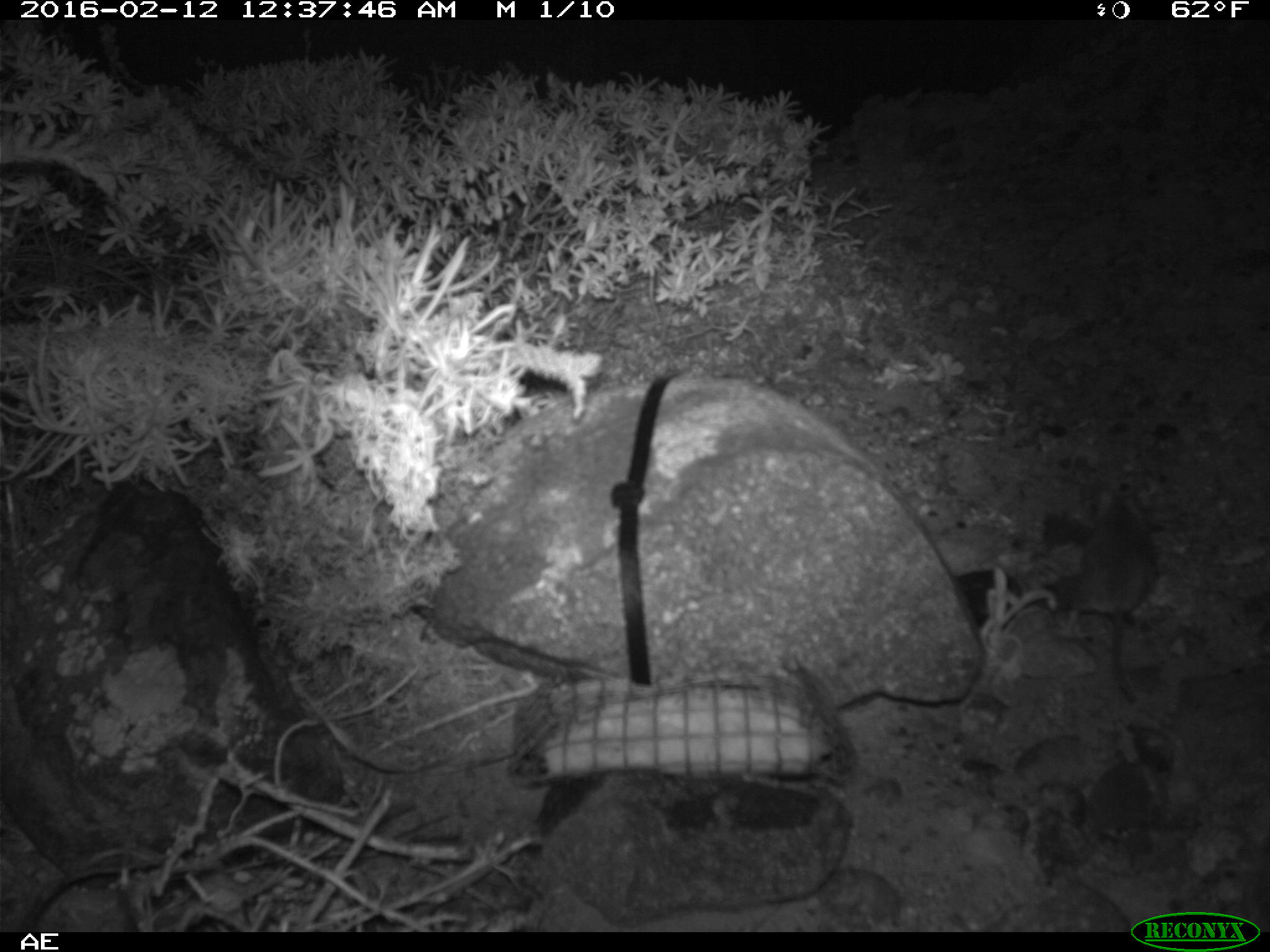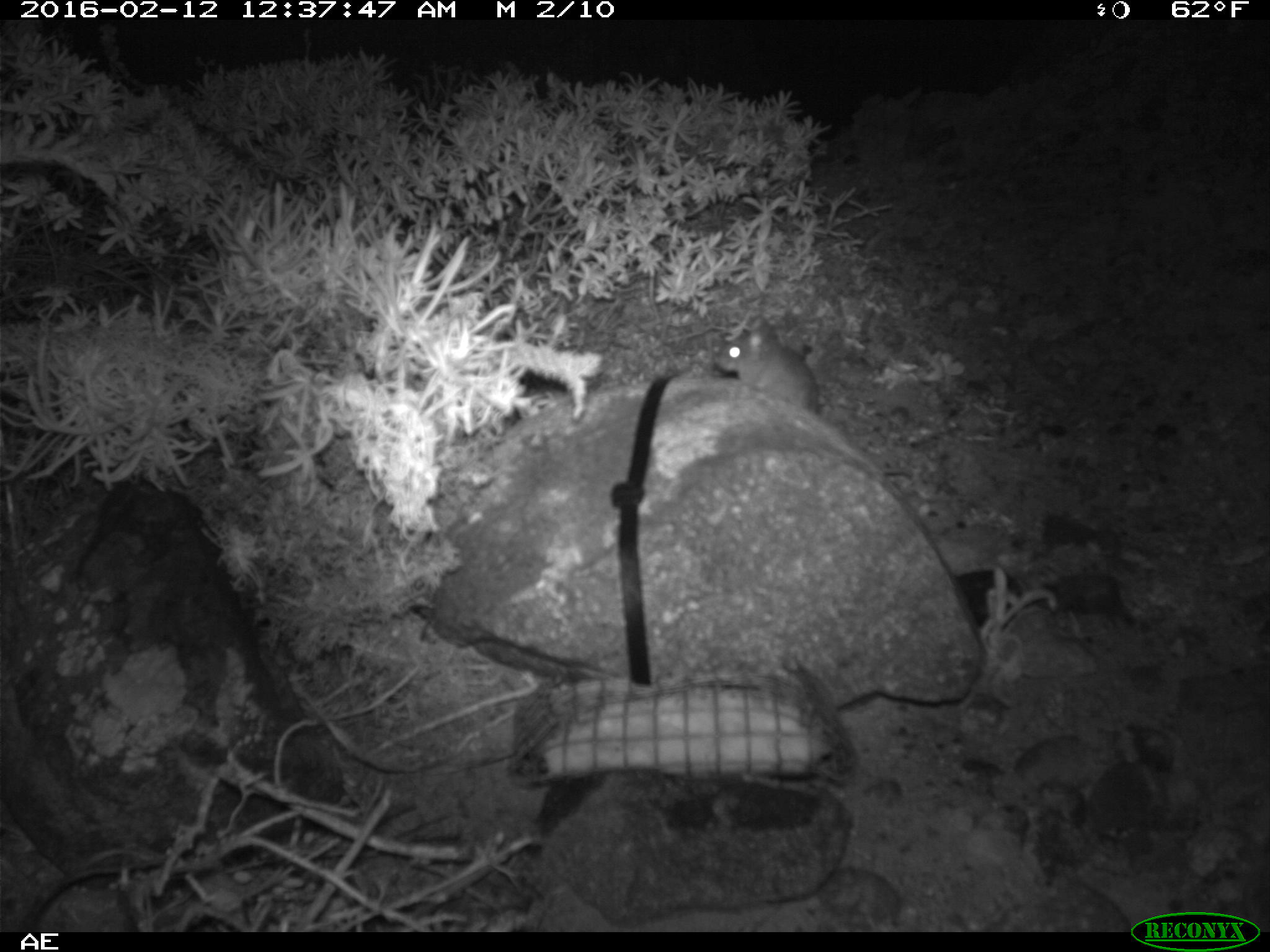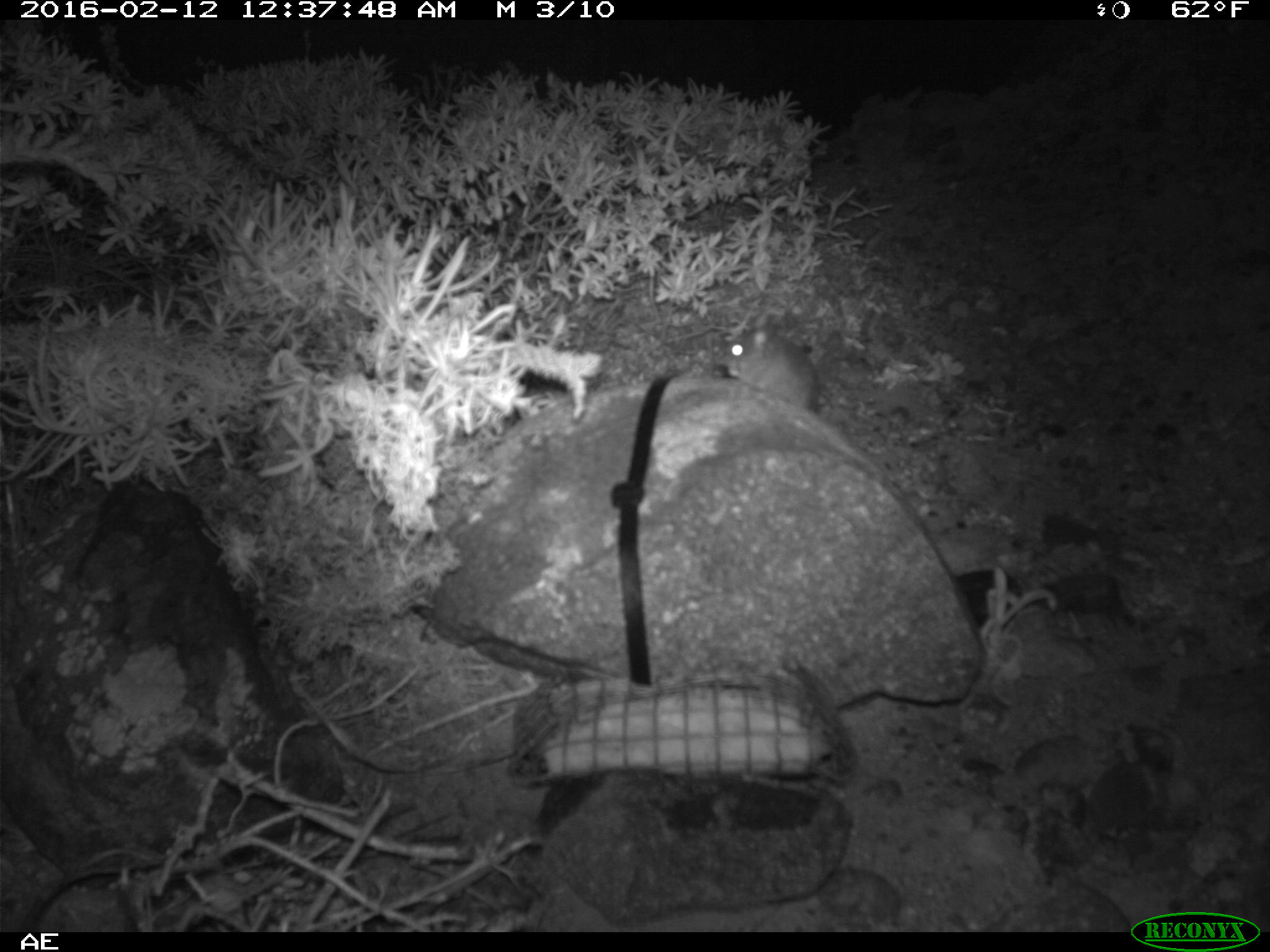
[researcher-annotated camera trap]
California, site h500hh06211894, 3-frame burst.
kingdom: Animalia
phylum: Chordata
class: Mammalia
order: Rodentia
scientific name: Rodentia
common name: rodent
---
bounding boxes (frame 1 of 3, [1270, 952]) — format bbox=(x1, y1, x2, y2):
rodent: bbox=(1065, 488, 1158, 703)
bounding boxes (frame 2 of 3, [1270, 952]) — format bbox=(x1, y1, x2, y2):
rodent: bbox=(715, 316, 818, 414)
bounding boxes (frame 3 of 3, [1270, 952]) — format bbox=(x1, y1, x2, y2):
rodent: bbox=(719, 329, 880, 474)